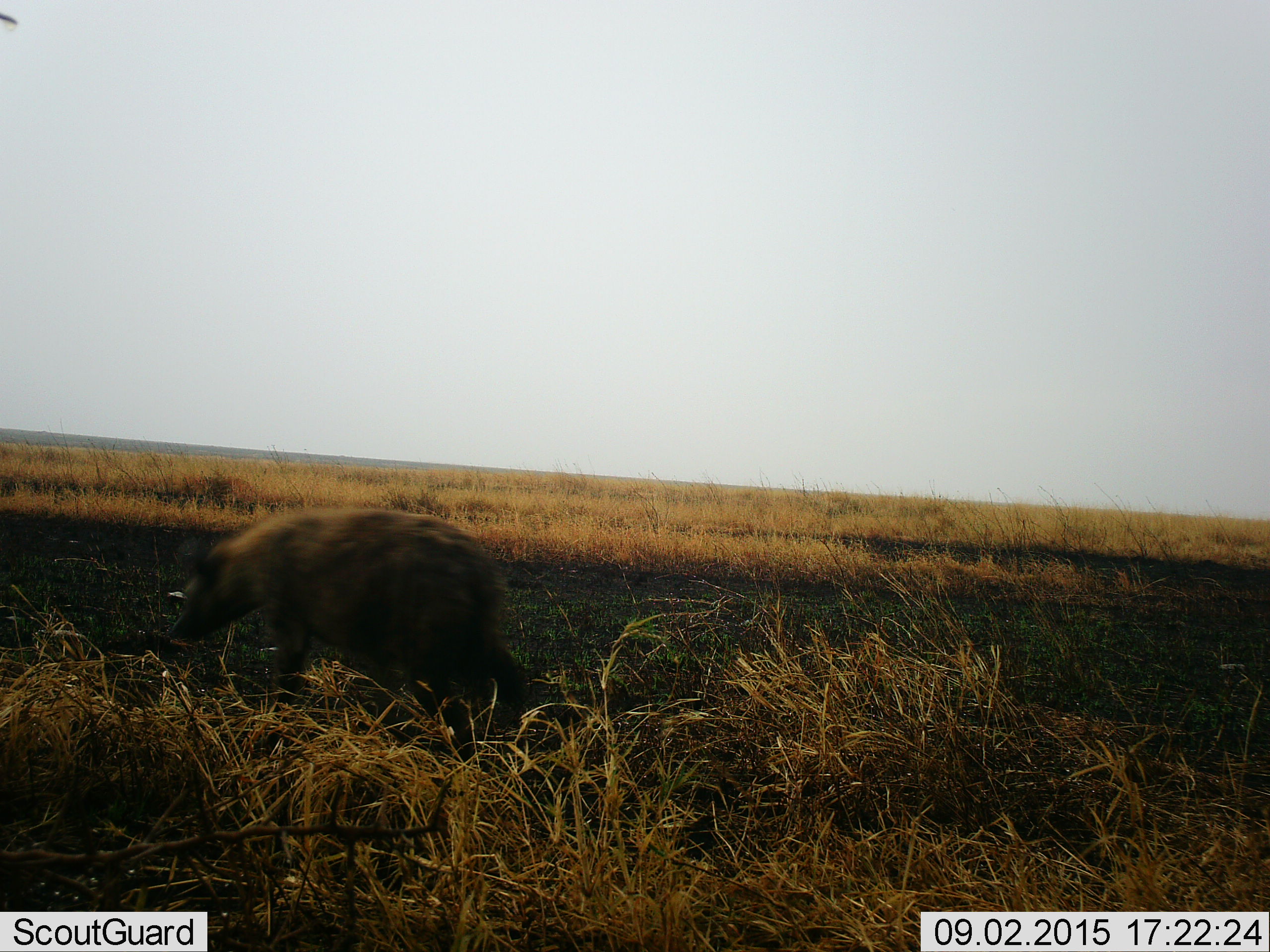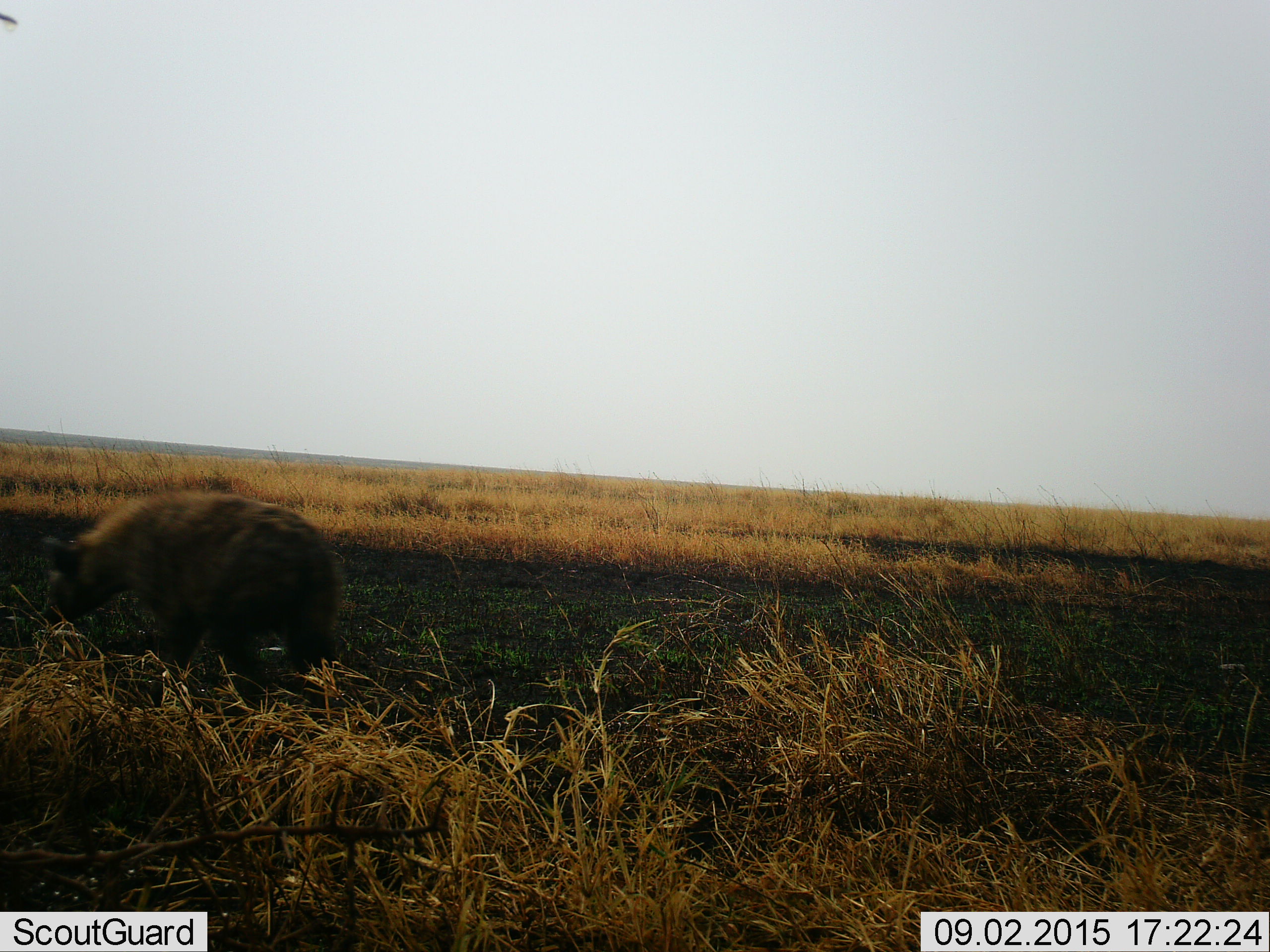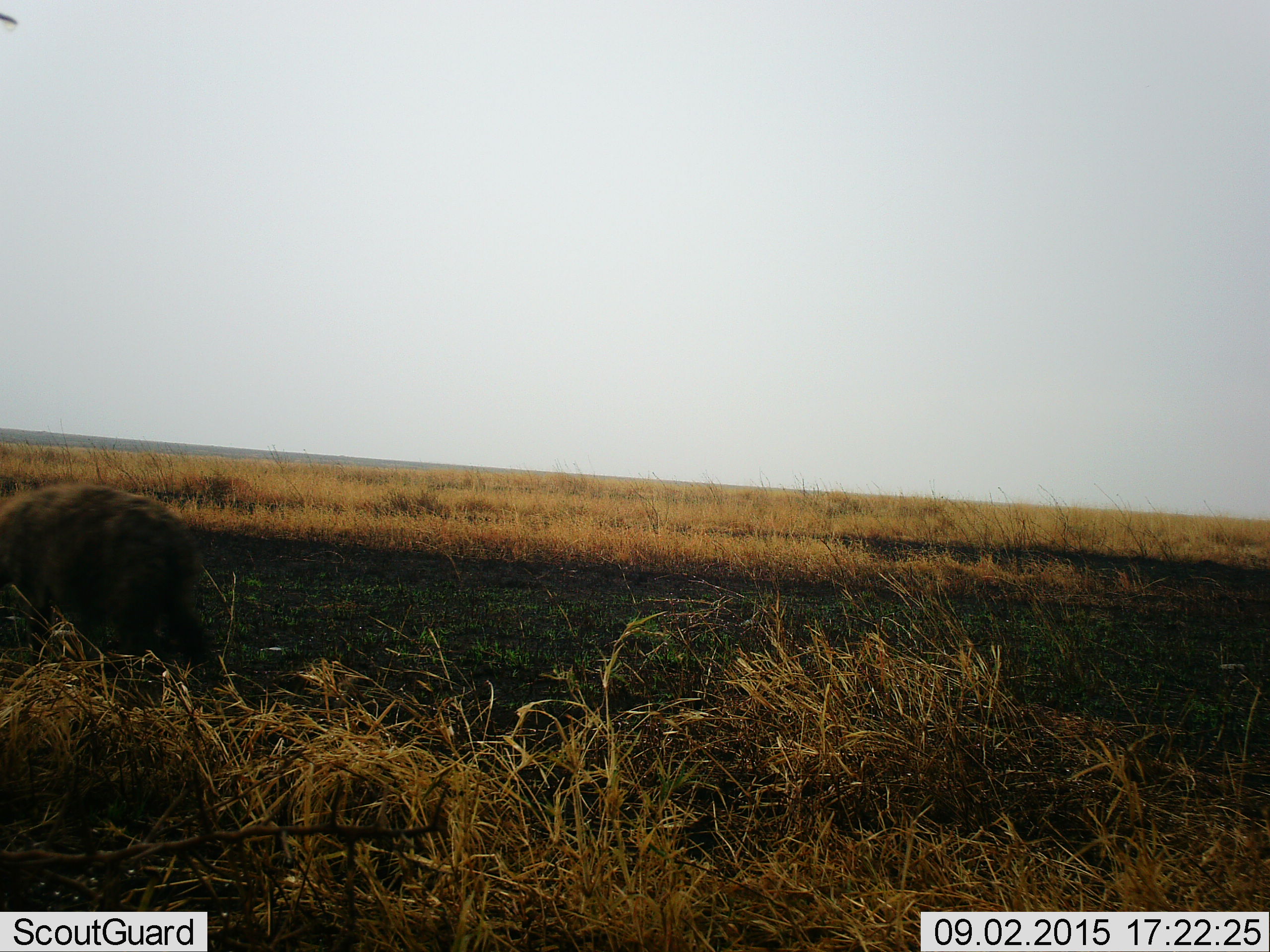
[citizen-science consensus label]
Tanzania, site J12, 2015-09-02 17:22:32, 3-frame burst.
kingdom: Animalia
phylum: Chordata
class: Mammalia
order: Carnivora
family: Hyaenidae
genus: Crocuta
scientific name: Crocuta crocuta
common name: spotted hyena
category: hyenaspotted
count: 1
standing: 0%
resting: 0%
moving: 100%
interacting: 0%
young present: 0%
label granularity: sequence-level